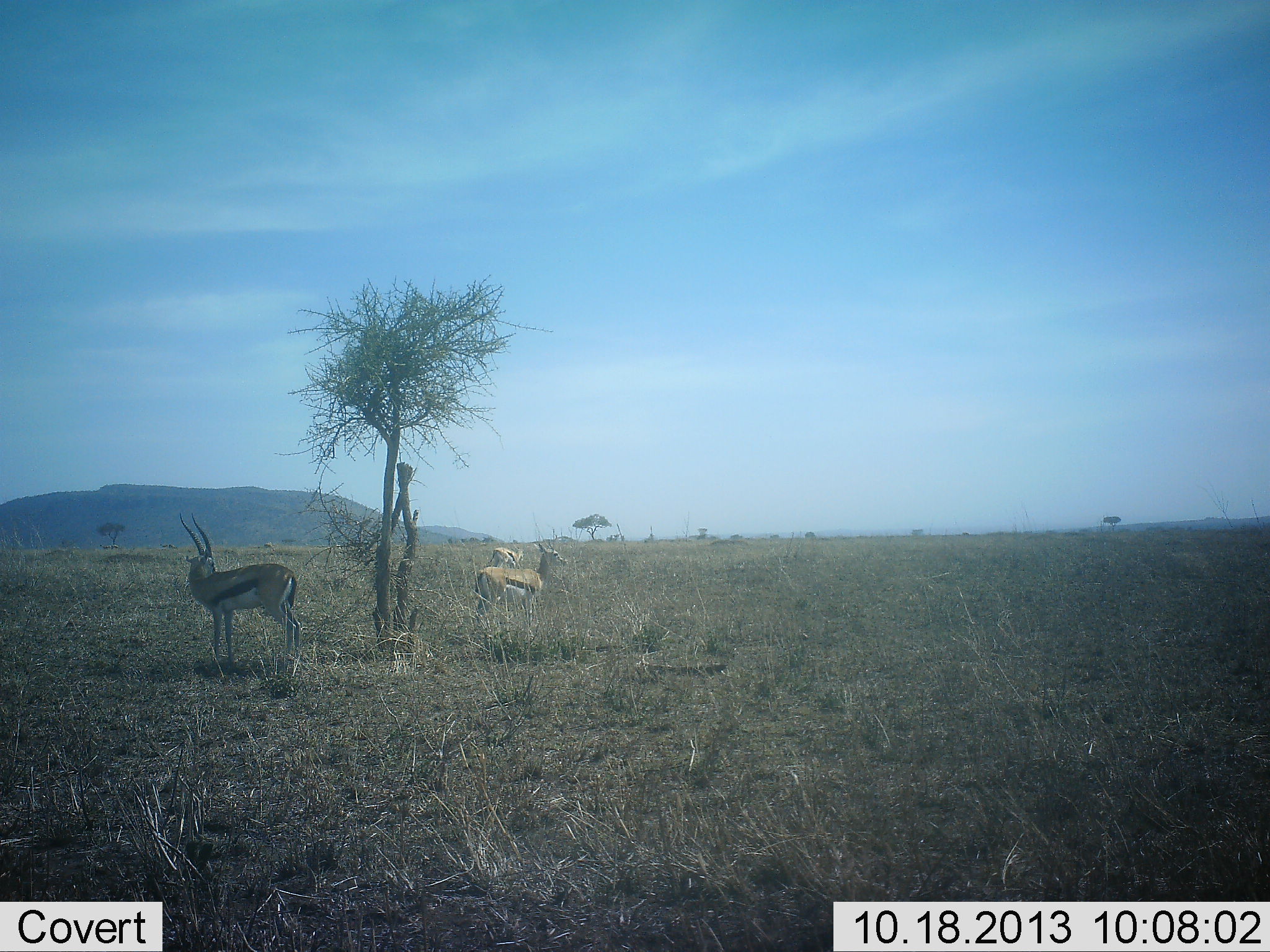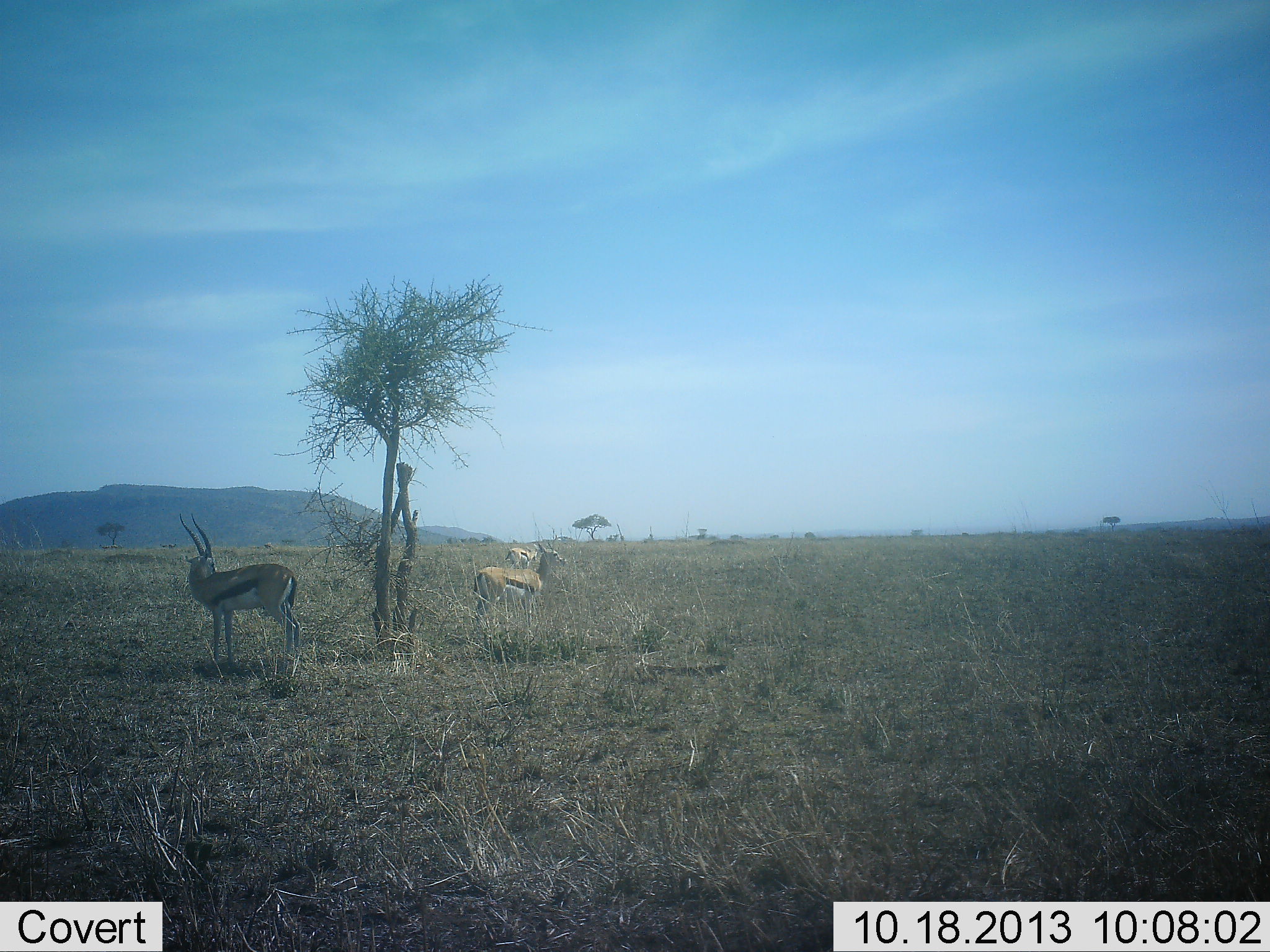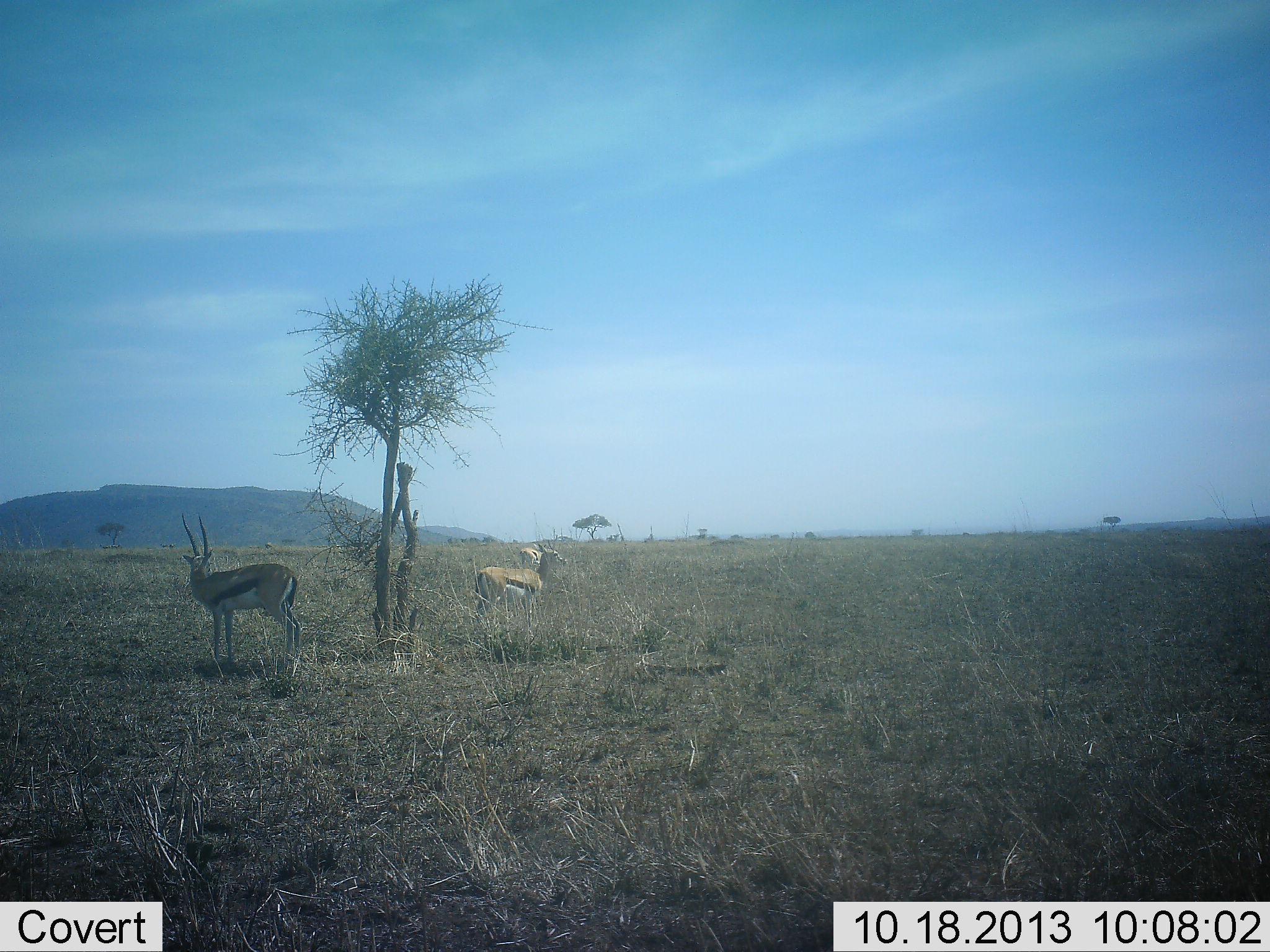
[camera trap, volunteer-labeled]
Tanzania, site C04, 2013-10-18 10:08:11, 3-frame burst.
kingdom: Animalia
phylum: Chordata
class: Mammalia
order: Artiodactyla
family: Bovidae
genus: Eudorcas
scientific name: Eudorcas thomsonii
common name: thomson's gazelle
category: gazellethomsons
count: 3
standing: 100%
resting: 0%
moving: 50%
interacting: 0%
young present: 0%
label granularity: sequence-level